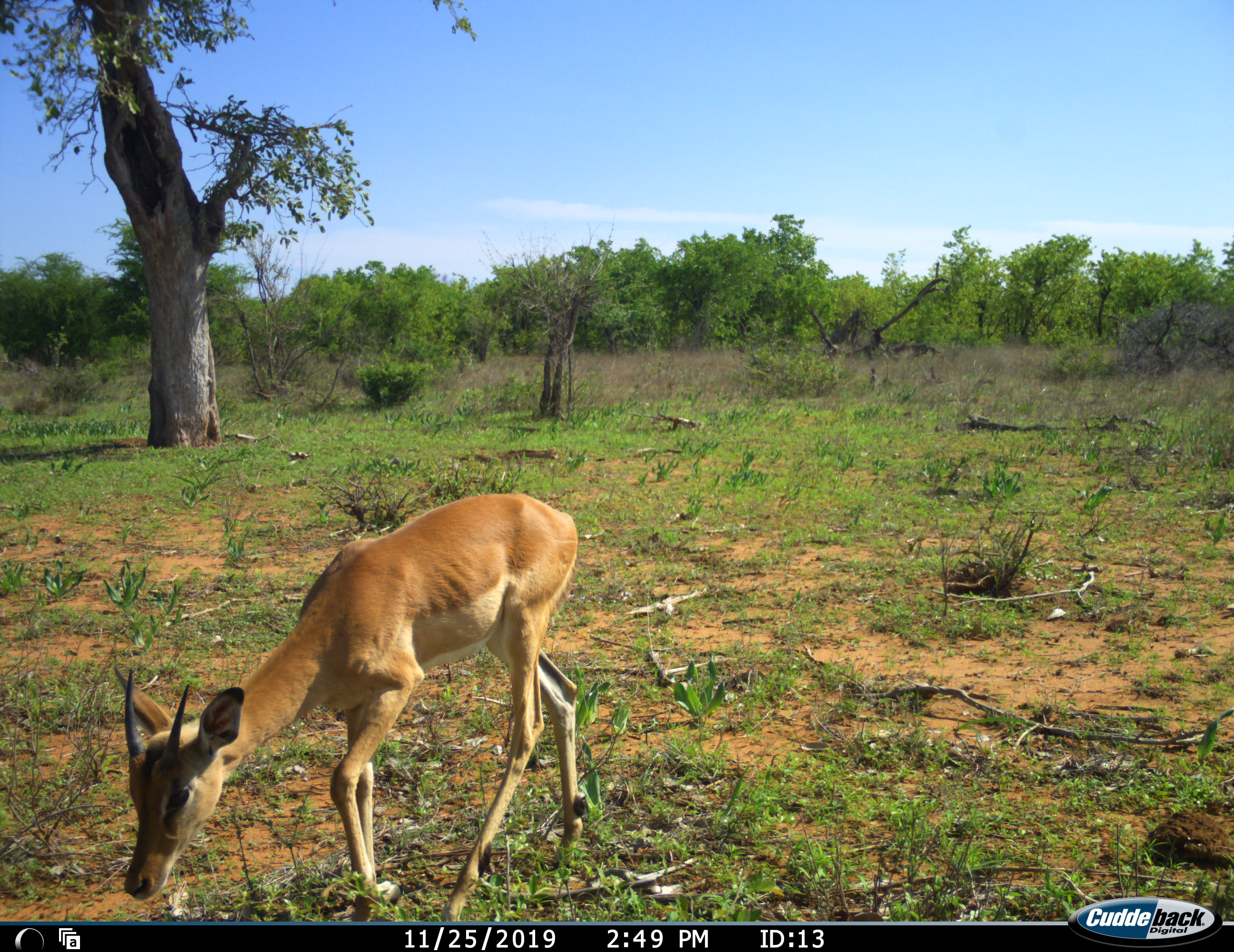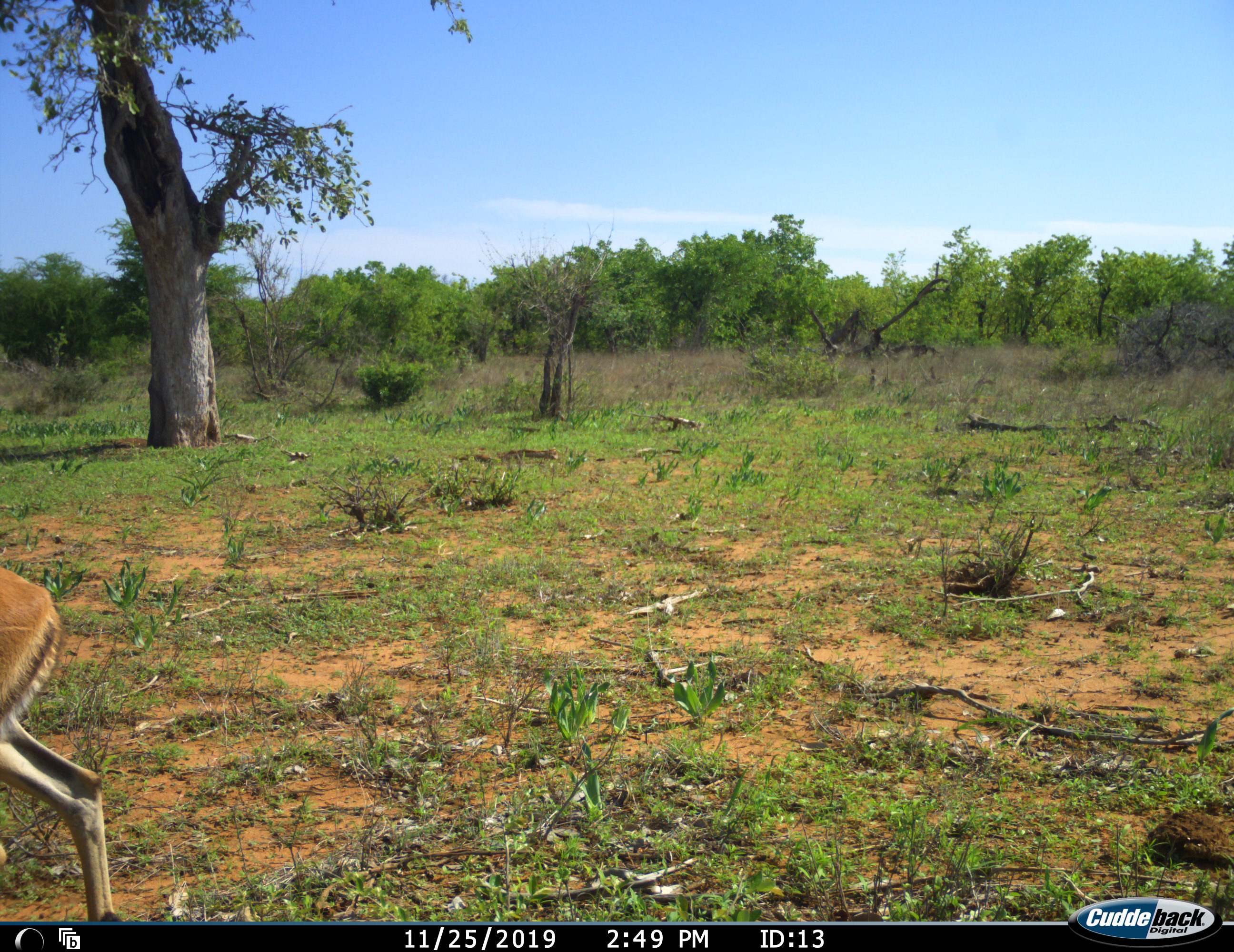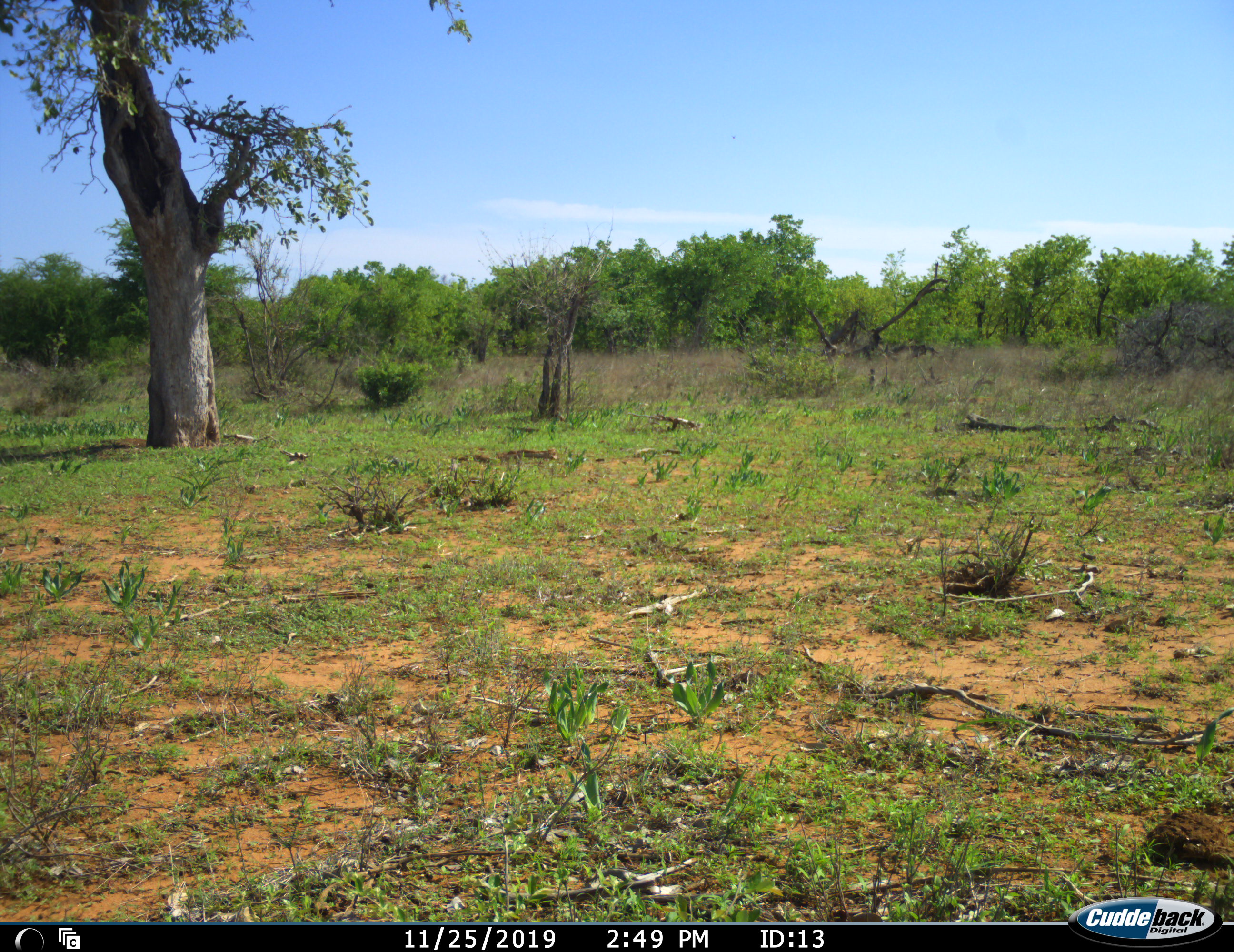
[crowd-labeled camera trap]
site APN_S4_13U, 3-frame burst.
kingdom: Animalia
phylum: Chordata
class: Mammalia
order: Artiodactyla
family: Bovidae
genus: Aepyceros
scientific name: Aepyceros melampus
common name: impala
Impala (Aepyceros melampus), count 1. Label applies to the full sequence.